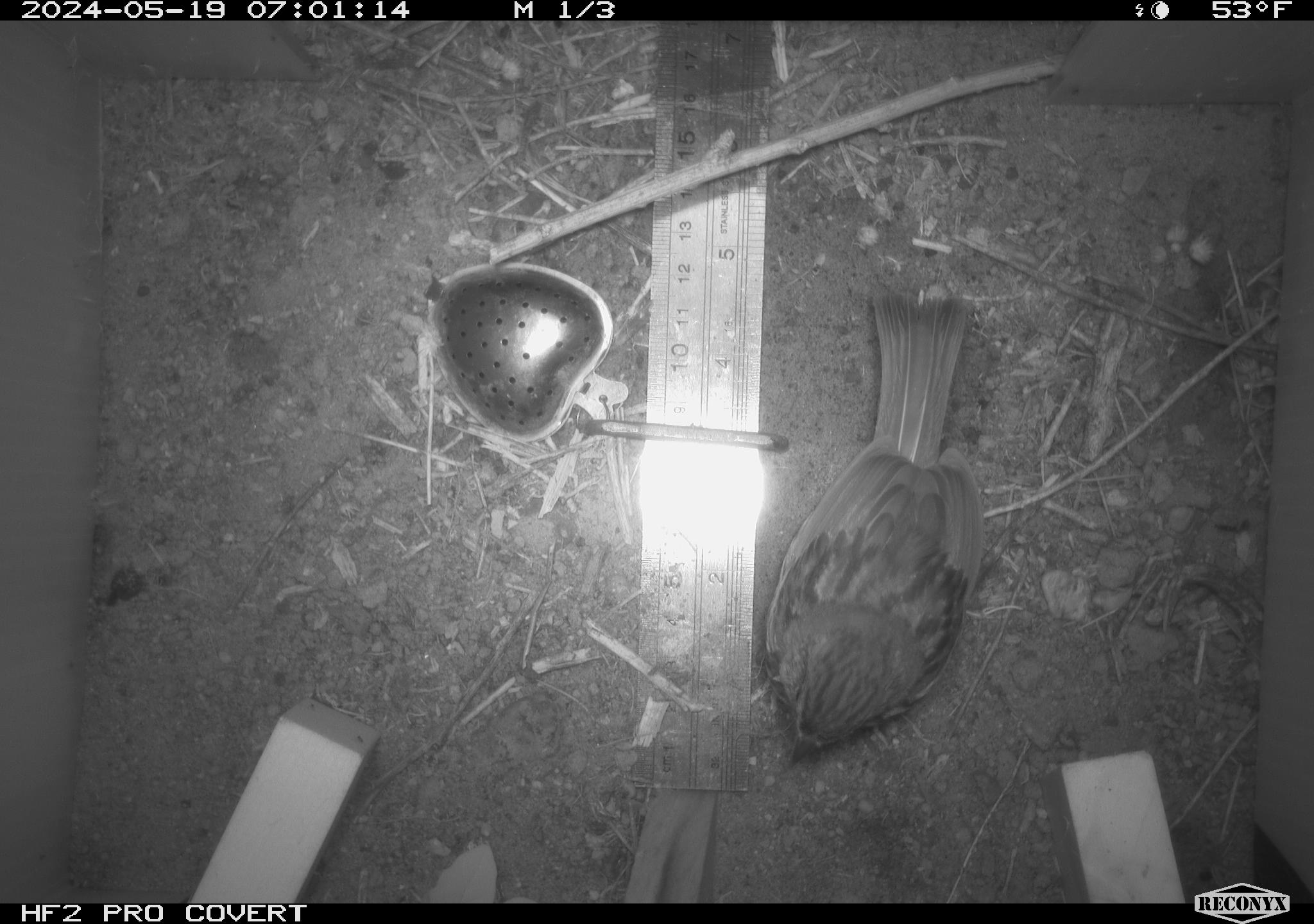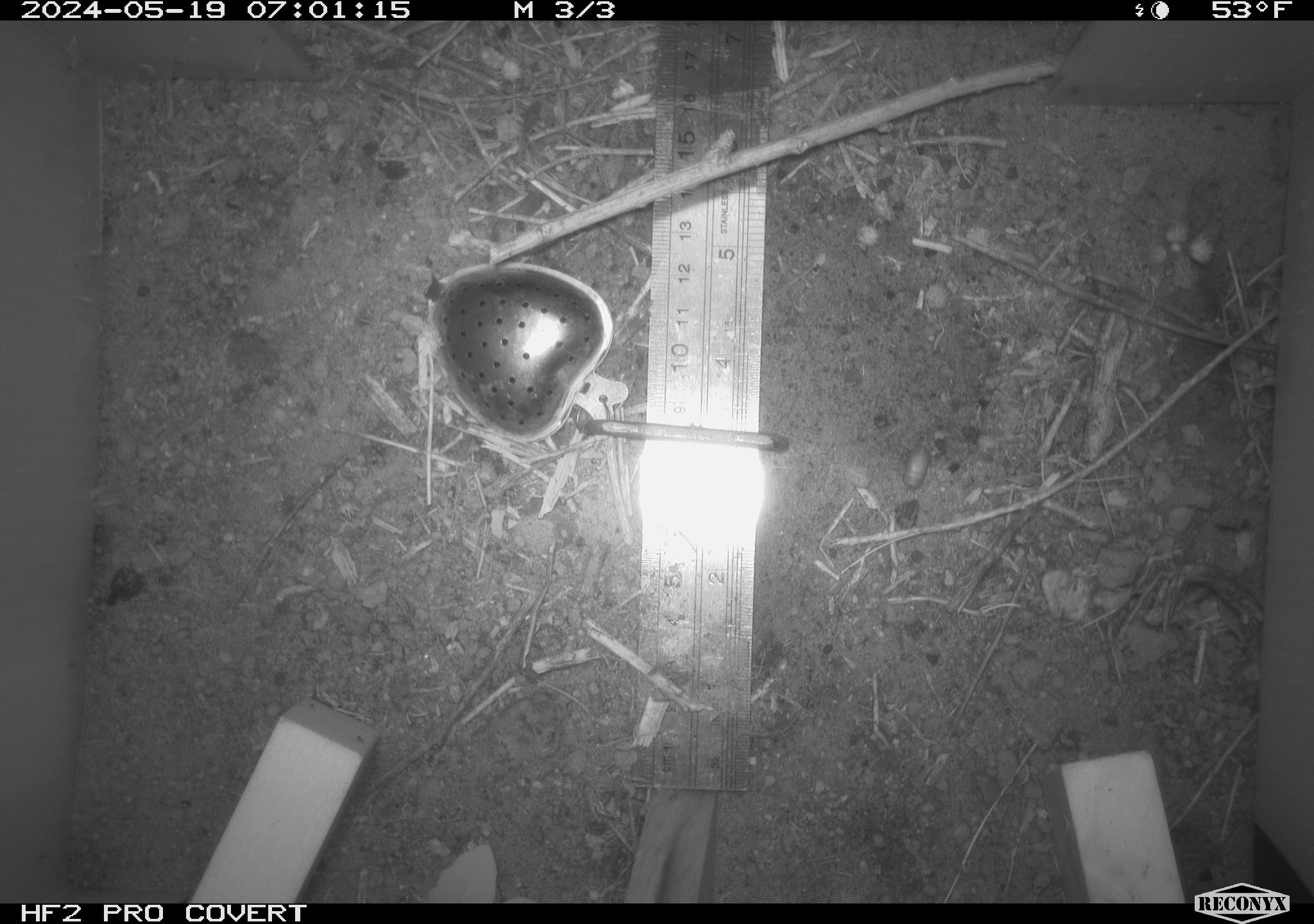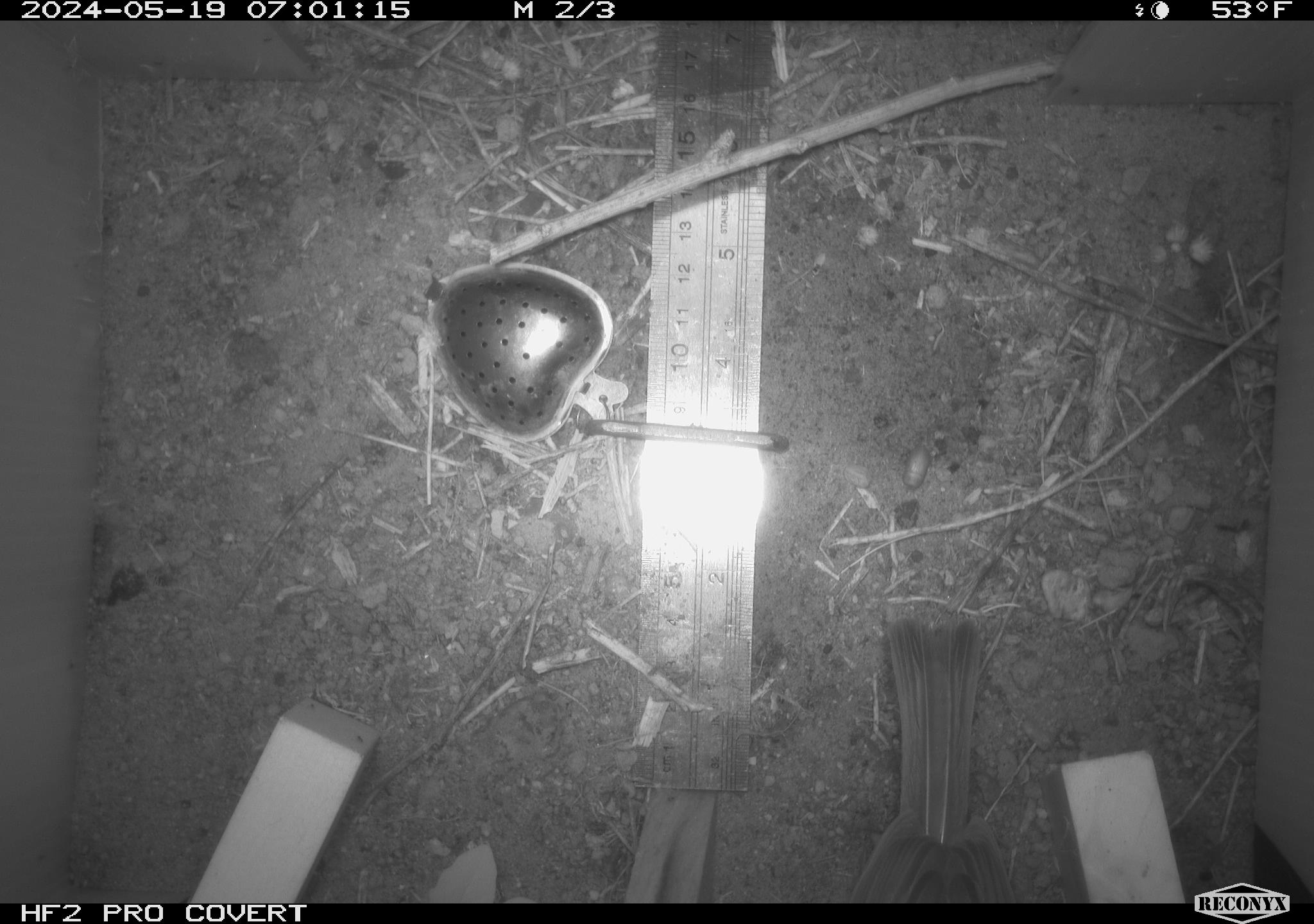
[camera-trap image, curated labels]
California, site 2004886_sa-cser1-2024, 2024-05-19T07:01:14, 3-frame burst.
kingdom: Animalia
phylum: Chordata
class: Aves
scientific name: Aves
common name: bird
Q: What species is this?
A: Bird (Aves).